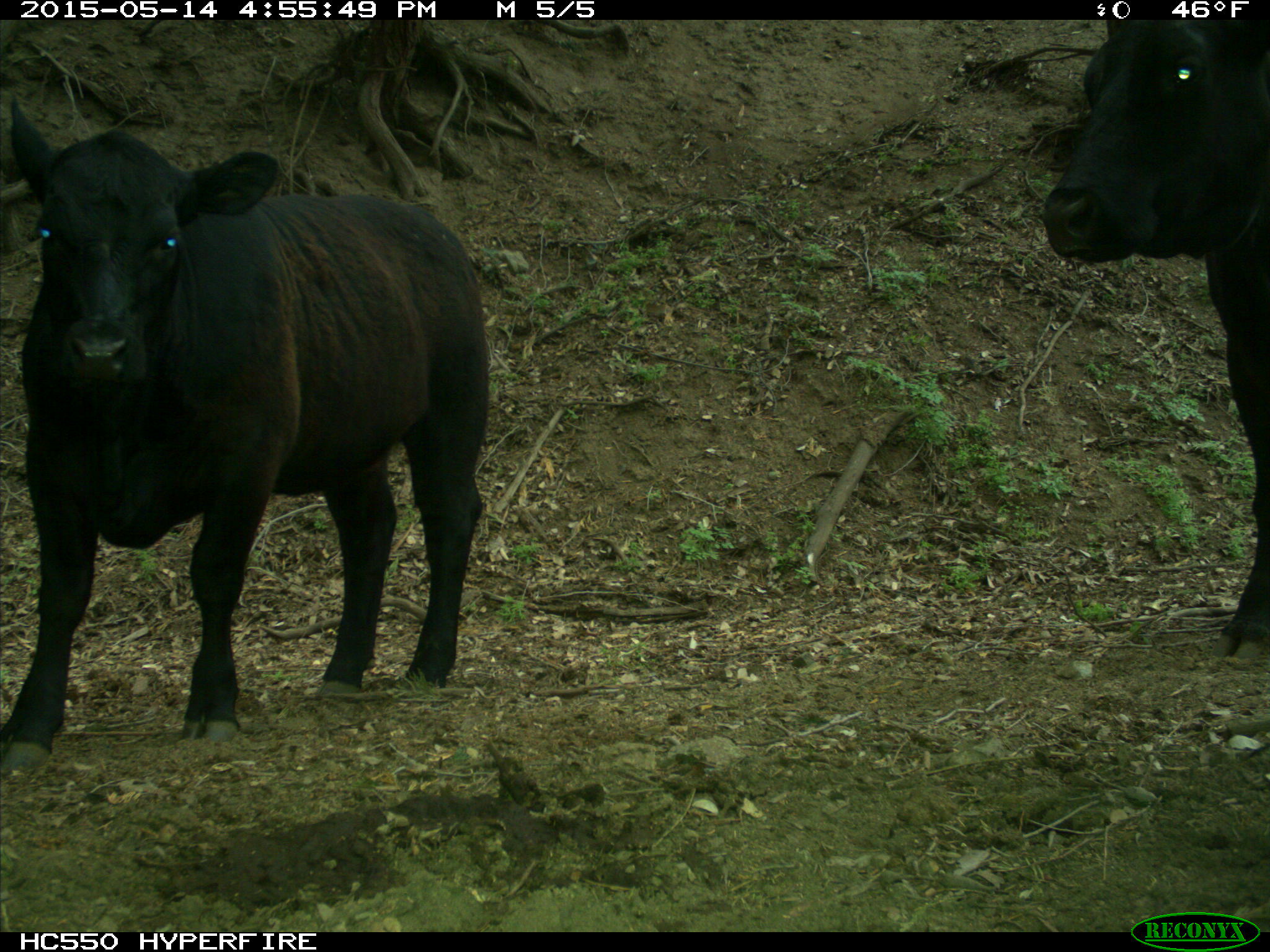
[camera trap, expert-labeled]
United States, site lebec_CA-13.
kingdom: Animalia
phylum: Chordata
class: Mammalia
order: Artiodactyla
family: Bovidae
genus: Bos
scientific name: Bos taurus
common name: domestic cow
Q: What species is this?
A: Bos taurus (domestic cow).